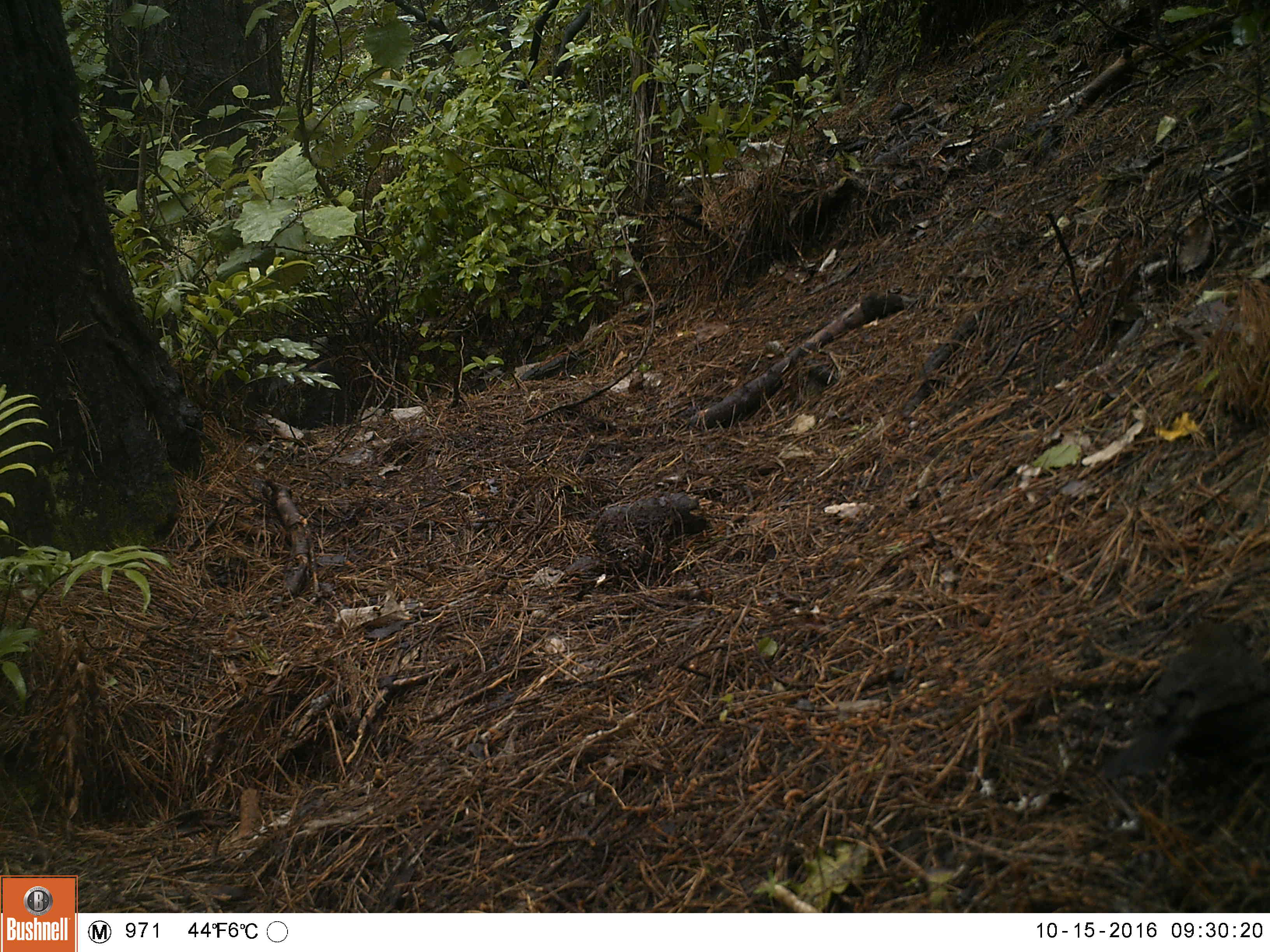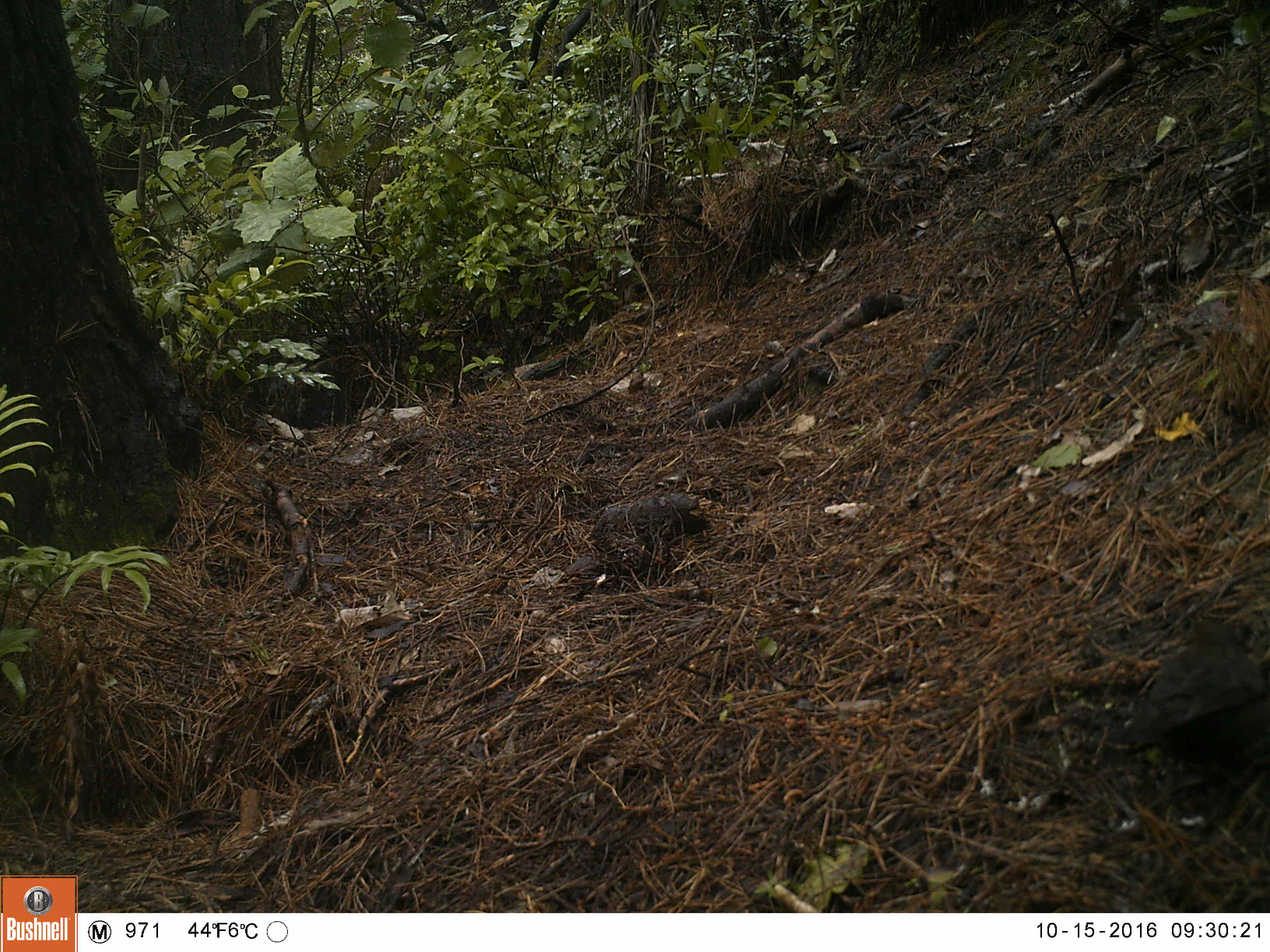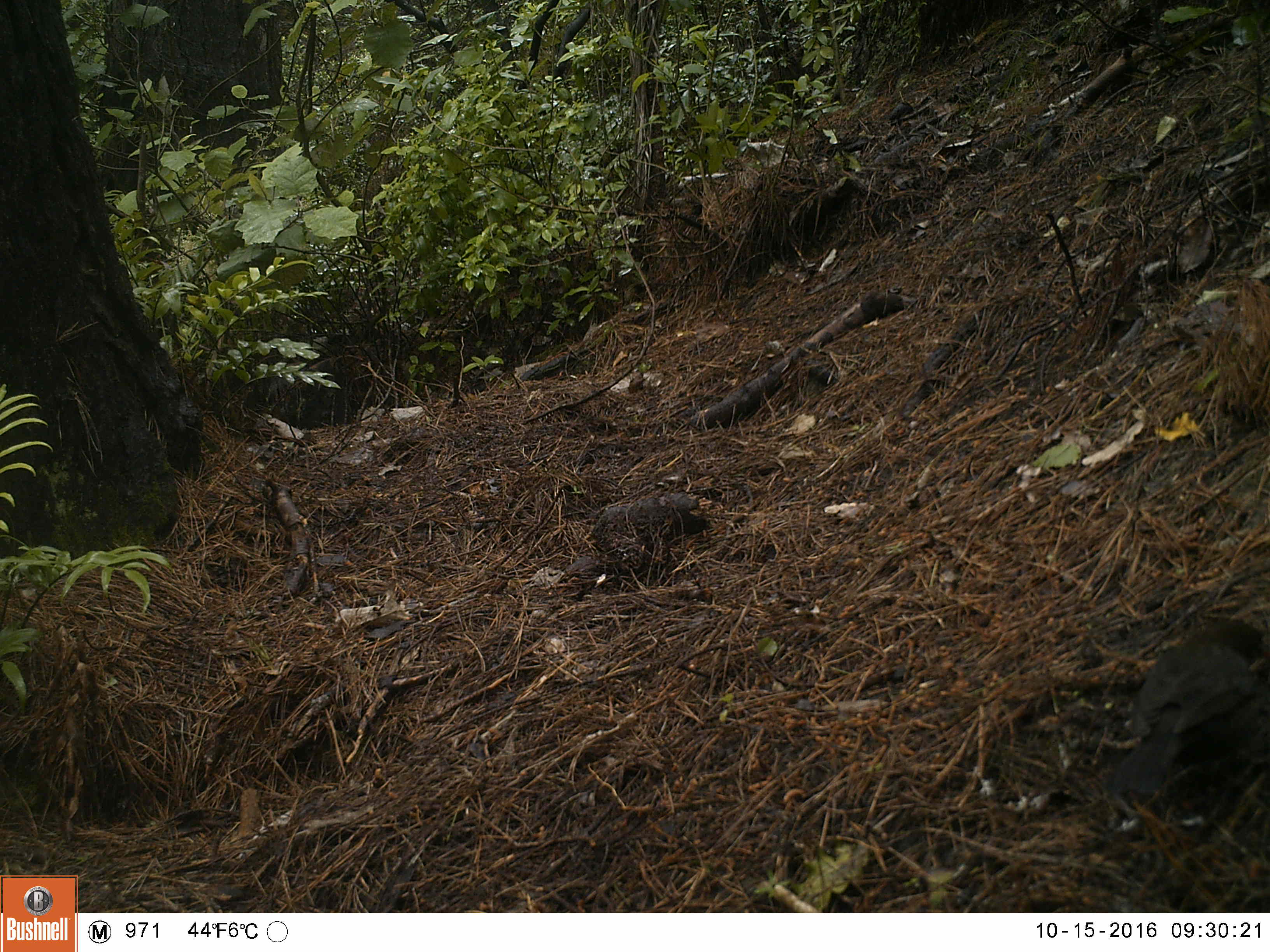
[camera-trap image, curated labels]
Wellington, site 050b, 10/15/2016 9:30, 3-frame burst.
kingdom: Animalia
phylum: Chordata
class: Aves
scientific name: Aves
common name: bird